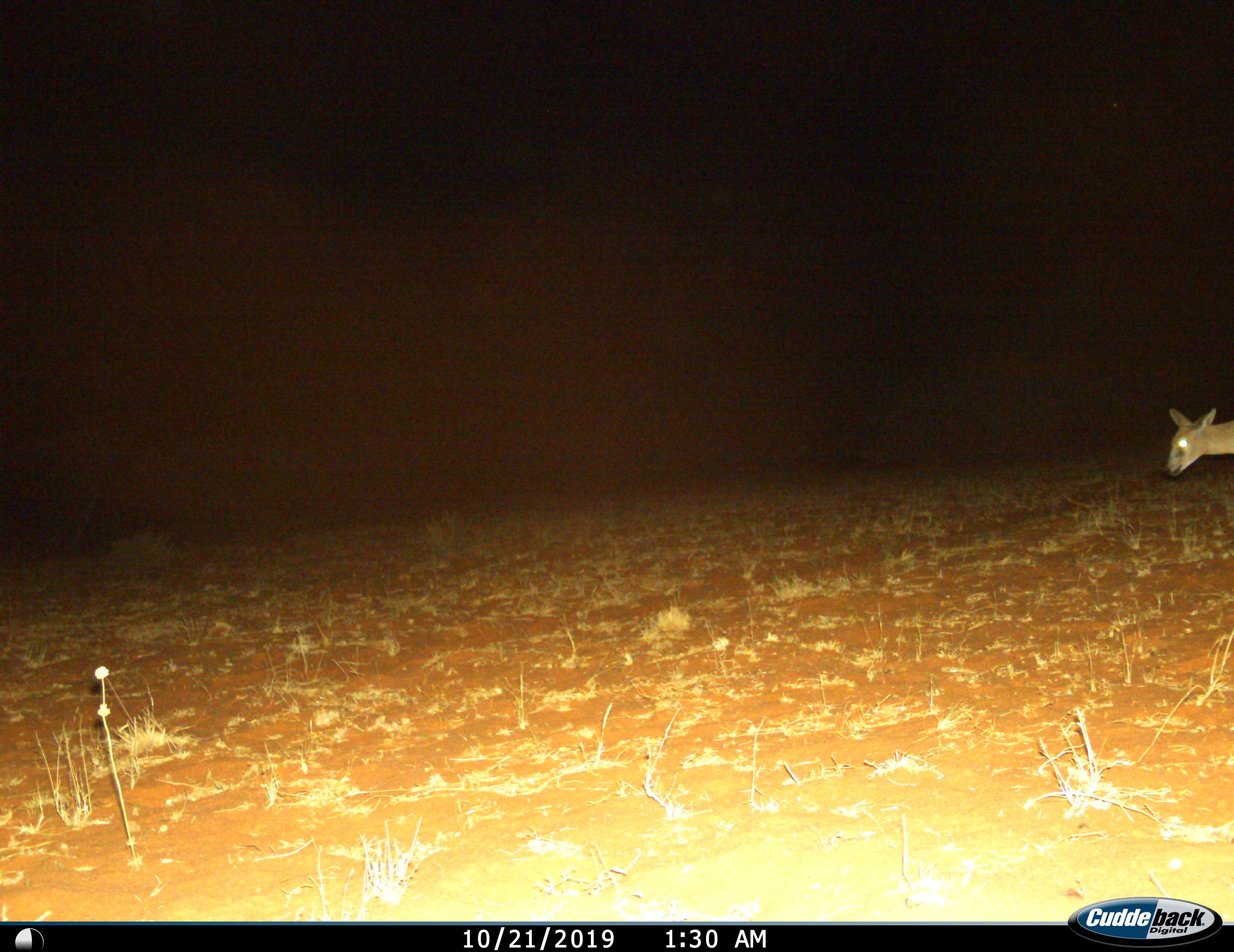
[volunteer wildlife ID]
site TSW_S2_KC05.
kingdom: Animalia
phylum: Chordata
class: Mammalia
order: Artiodactyla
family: Bovidae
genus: Sylvicapra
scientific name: Sylvicapra grimmia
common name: common duiker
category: duikercommongrey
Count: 1.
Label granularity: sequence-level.